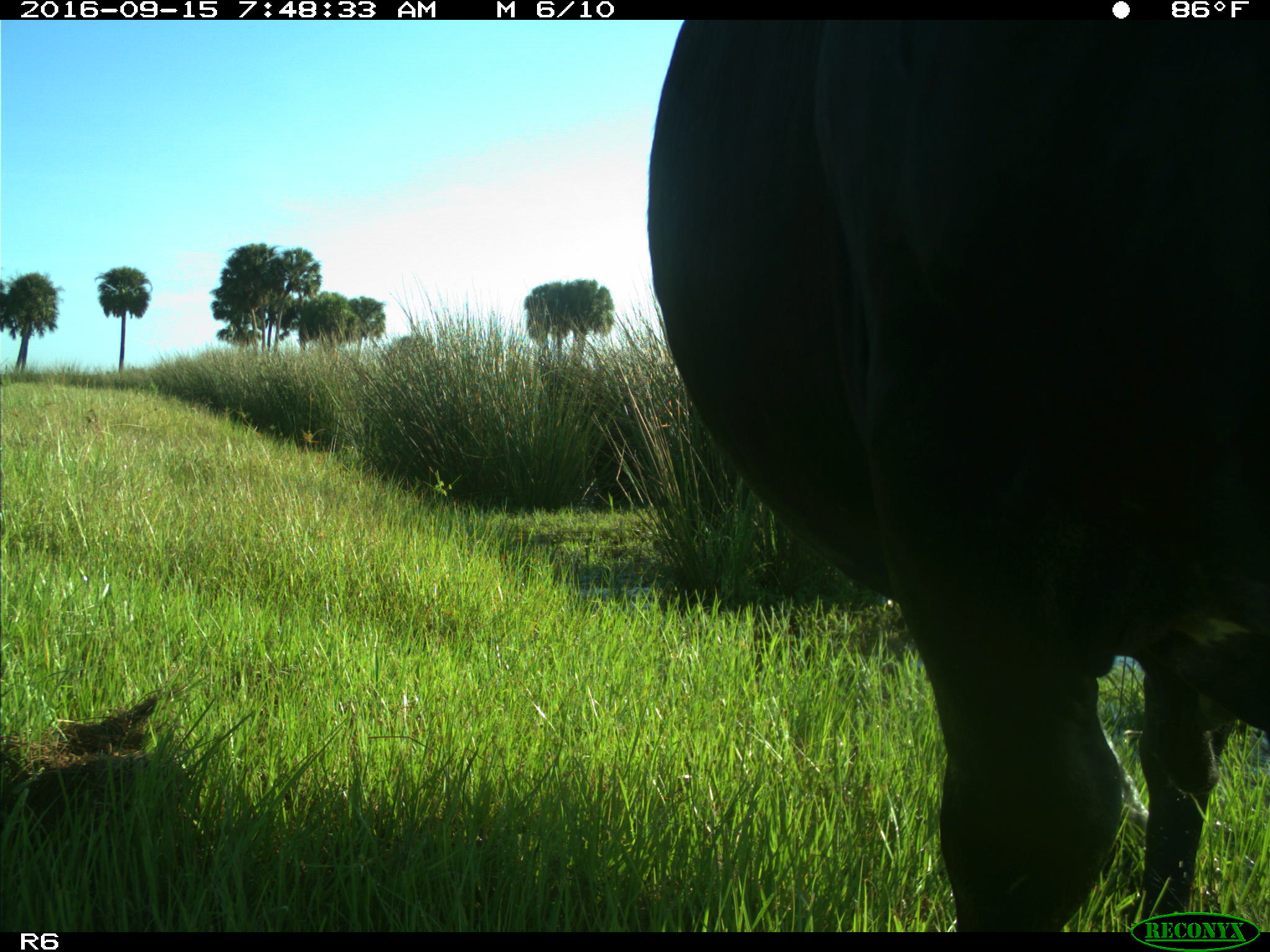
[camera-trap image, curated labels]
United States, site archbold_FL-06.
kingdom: Animalia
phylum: Chordata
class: Mammalia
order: Artiodactyla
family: Bovidae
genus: Bos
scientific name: Bos taurus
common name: domestic cow